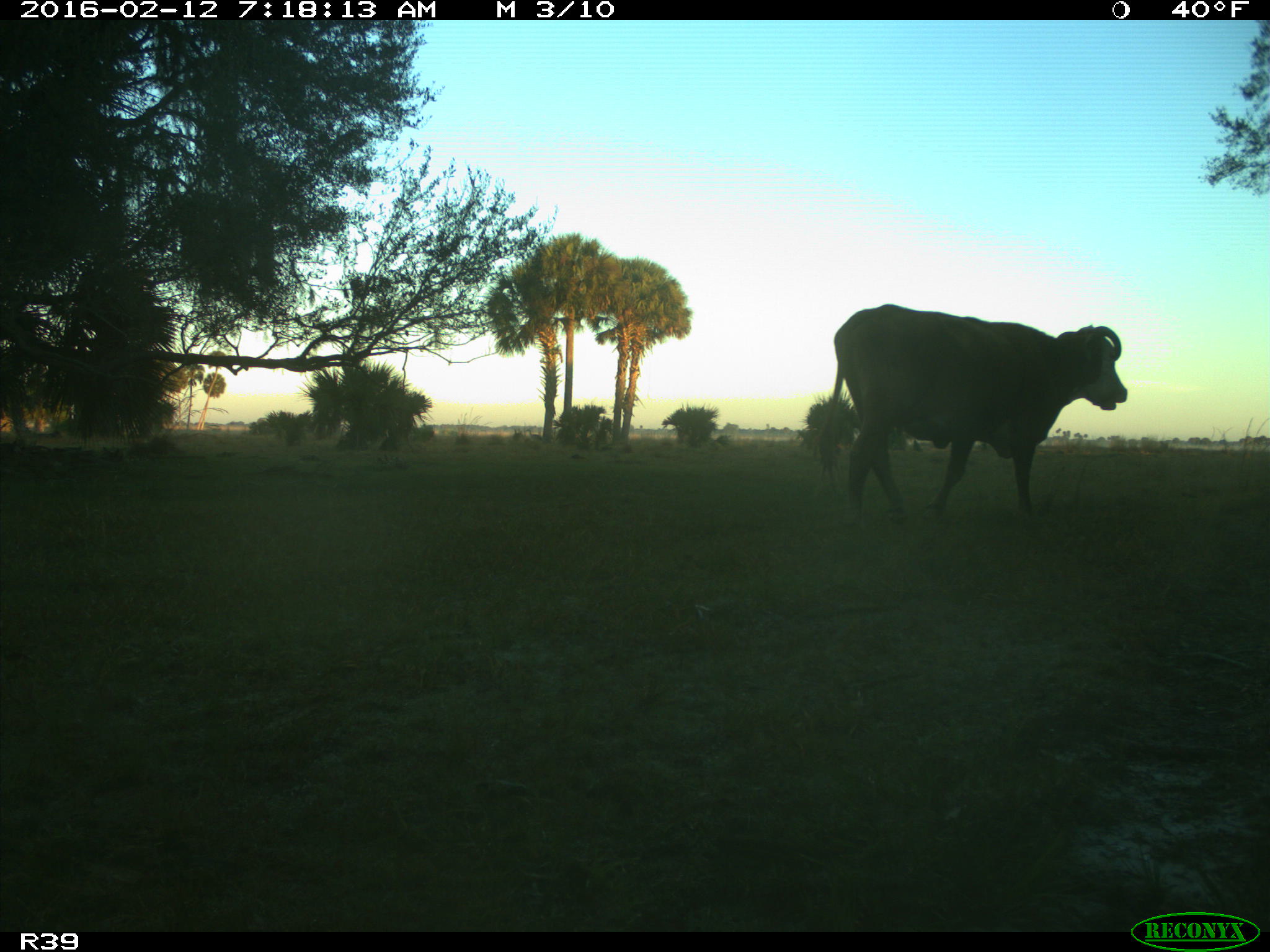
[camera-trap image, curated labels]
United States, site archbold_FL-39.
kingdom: Animalia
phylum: Chordata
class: Mammalia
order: Artiodactyla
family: Bovidae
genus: Bos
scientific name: Bos taurus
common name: domestic cow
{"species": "Bos taurus (domestic cow)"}